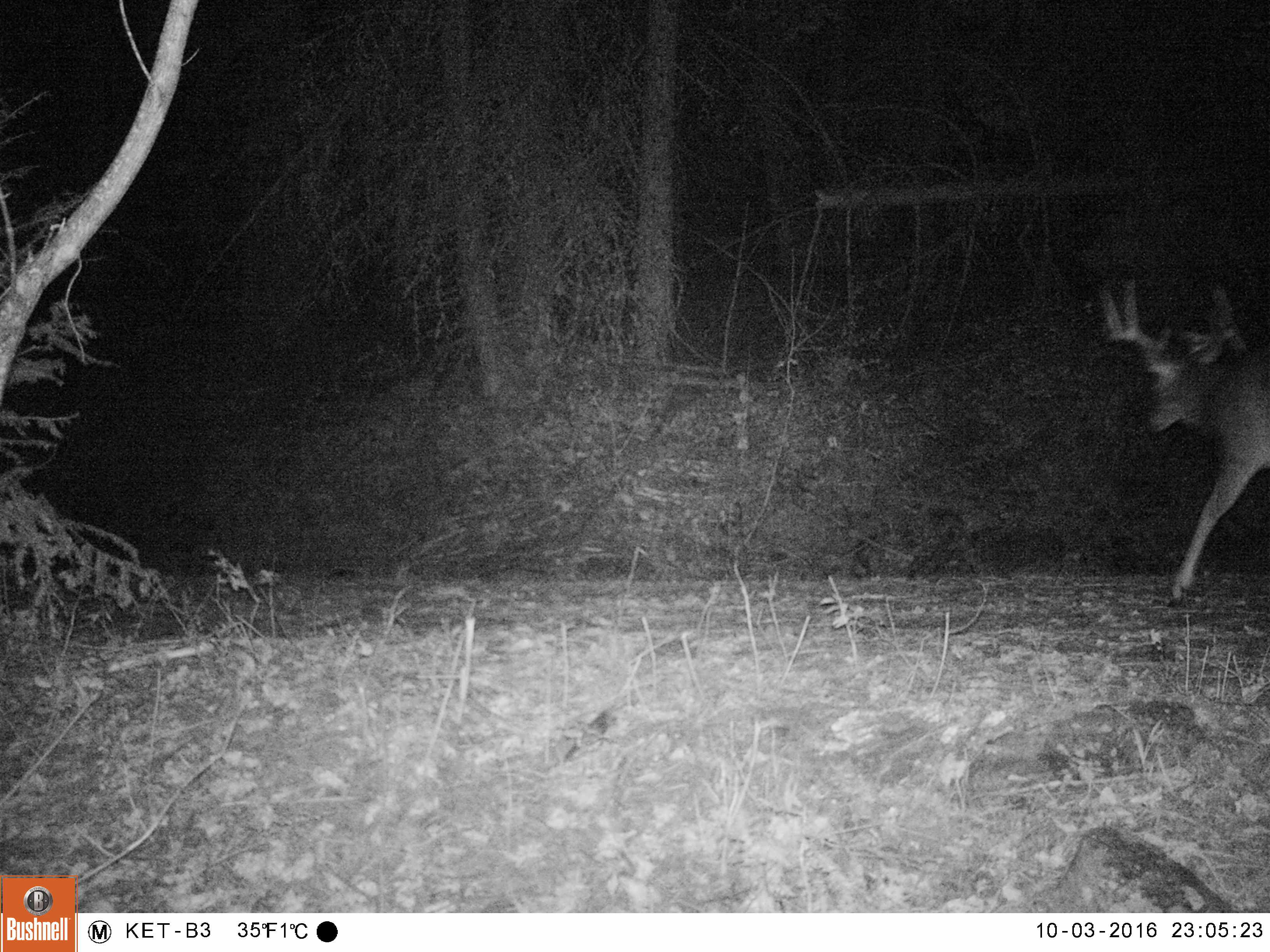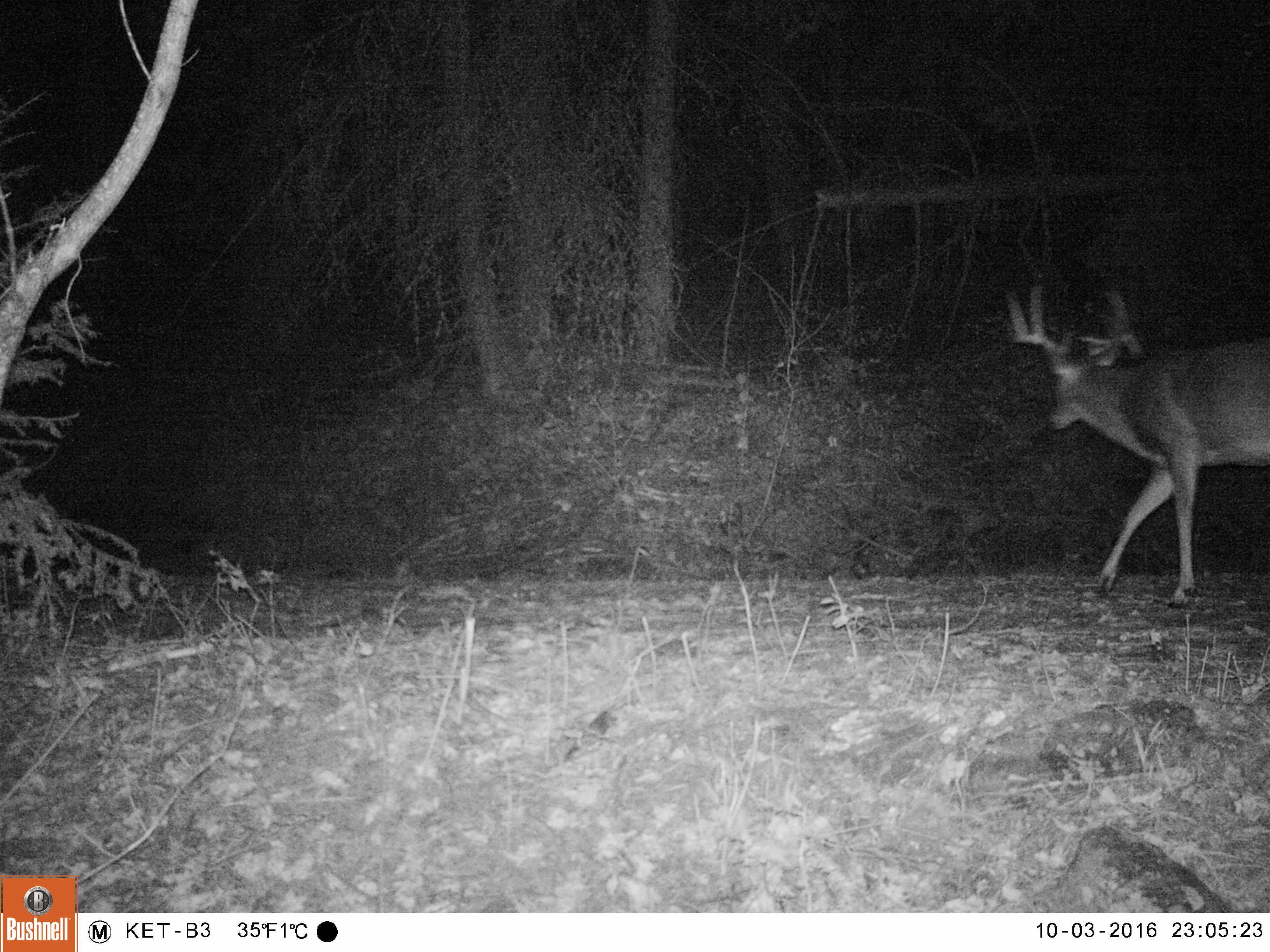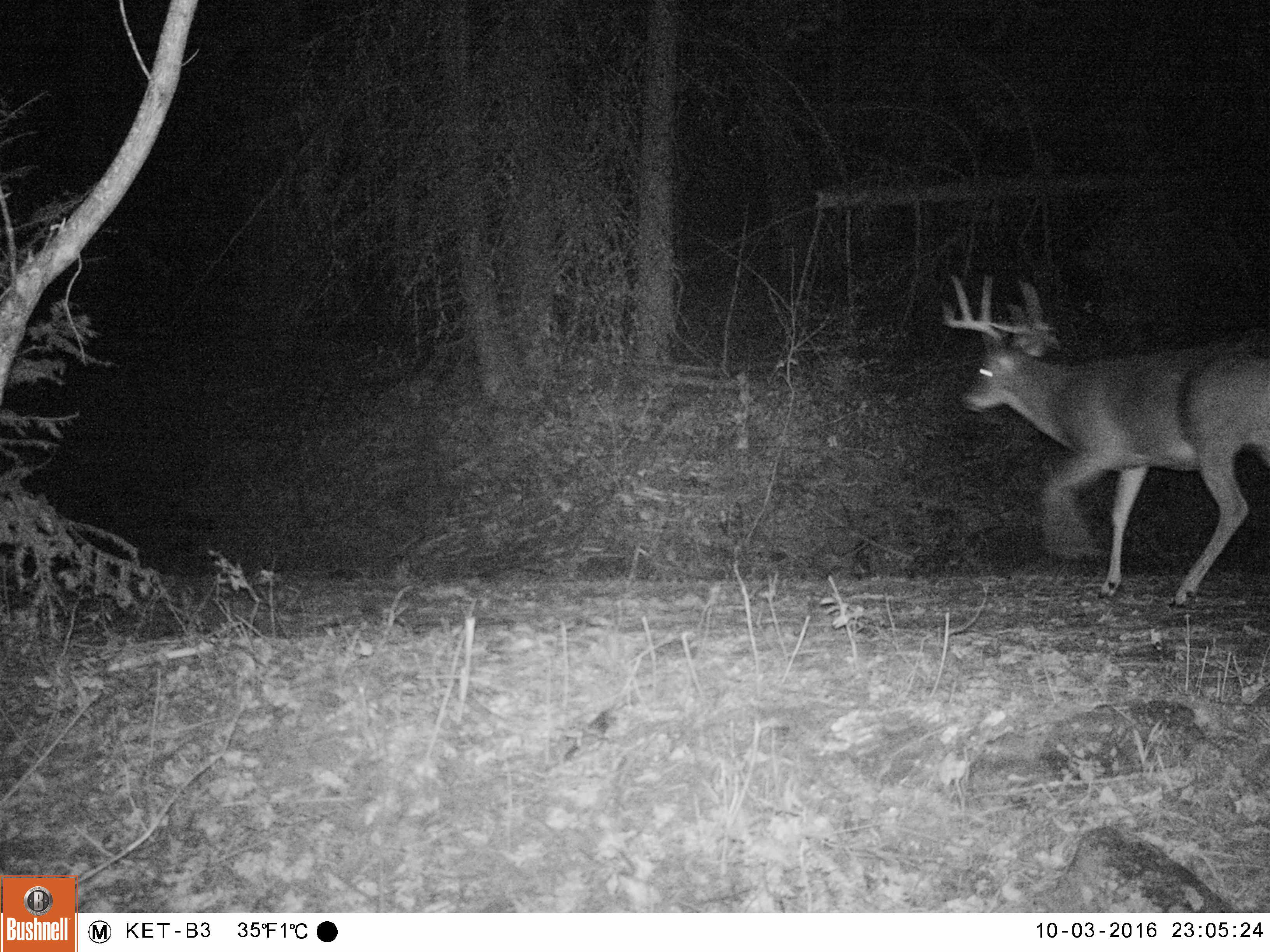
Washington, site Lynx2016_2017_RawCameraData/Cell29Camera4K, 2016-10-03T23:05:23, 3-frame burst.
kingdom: Animalia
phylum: Chordata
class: Mammalia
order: Artiodactyla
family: Cervidae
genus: Odocoileus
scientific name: Odocoileus virginianus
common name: white-tailed deer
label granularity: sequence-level